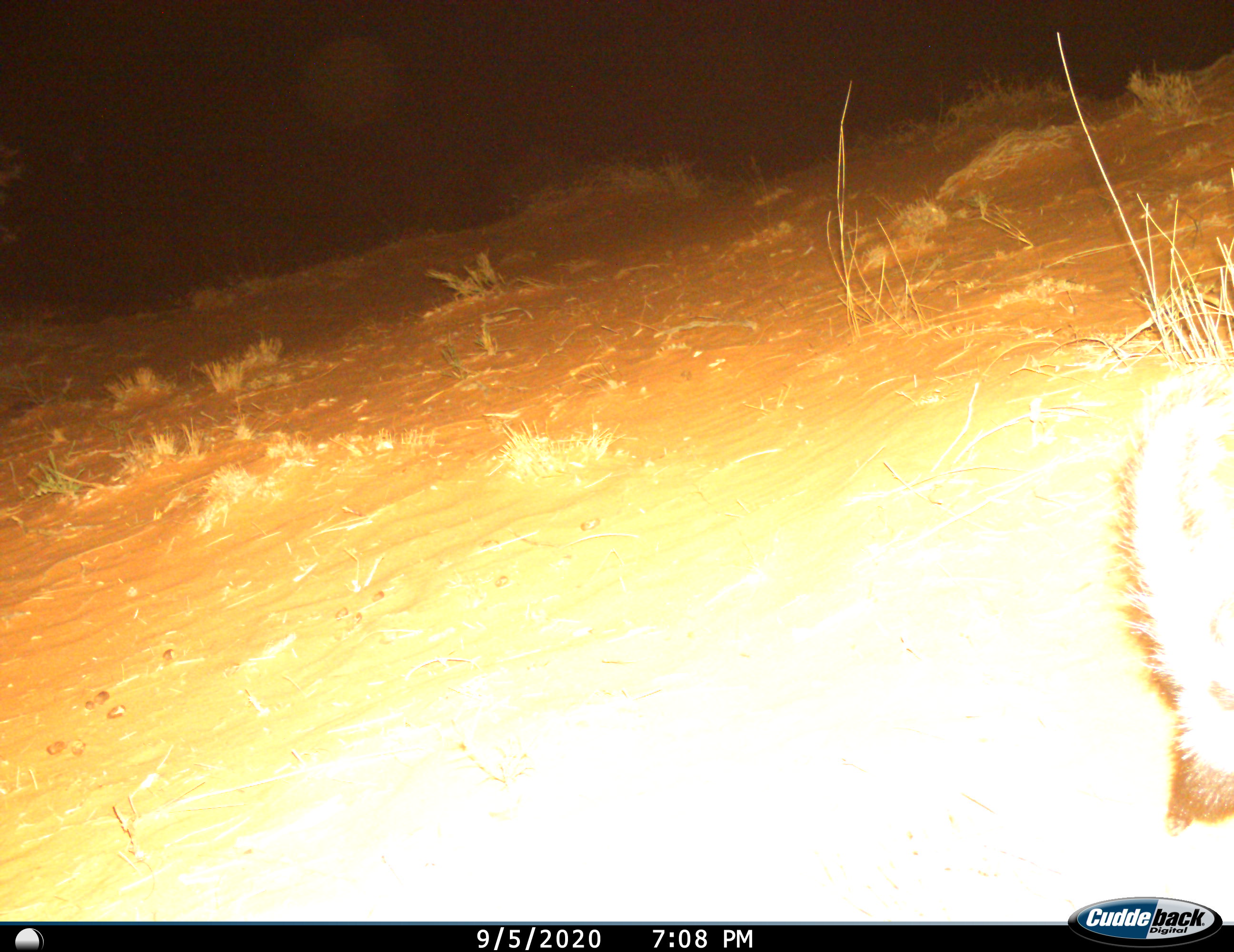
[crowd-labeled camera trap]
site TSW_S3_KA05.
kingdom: Animalia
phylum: Chordata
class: Mammalia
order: Carnivora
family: Canidae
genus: Otocyon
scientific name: Otocyon megalotis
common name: bat-eared fox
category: foxbateared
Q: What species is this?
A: Foxbateared (bat-eared fox) (Otocyon megalotis).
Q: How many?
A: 1.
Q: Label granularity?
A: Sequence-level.